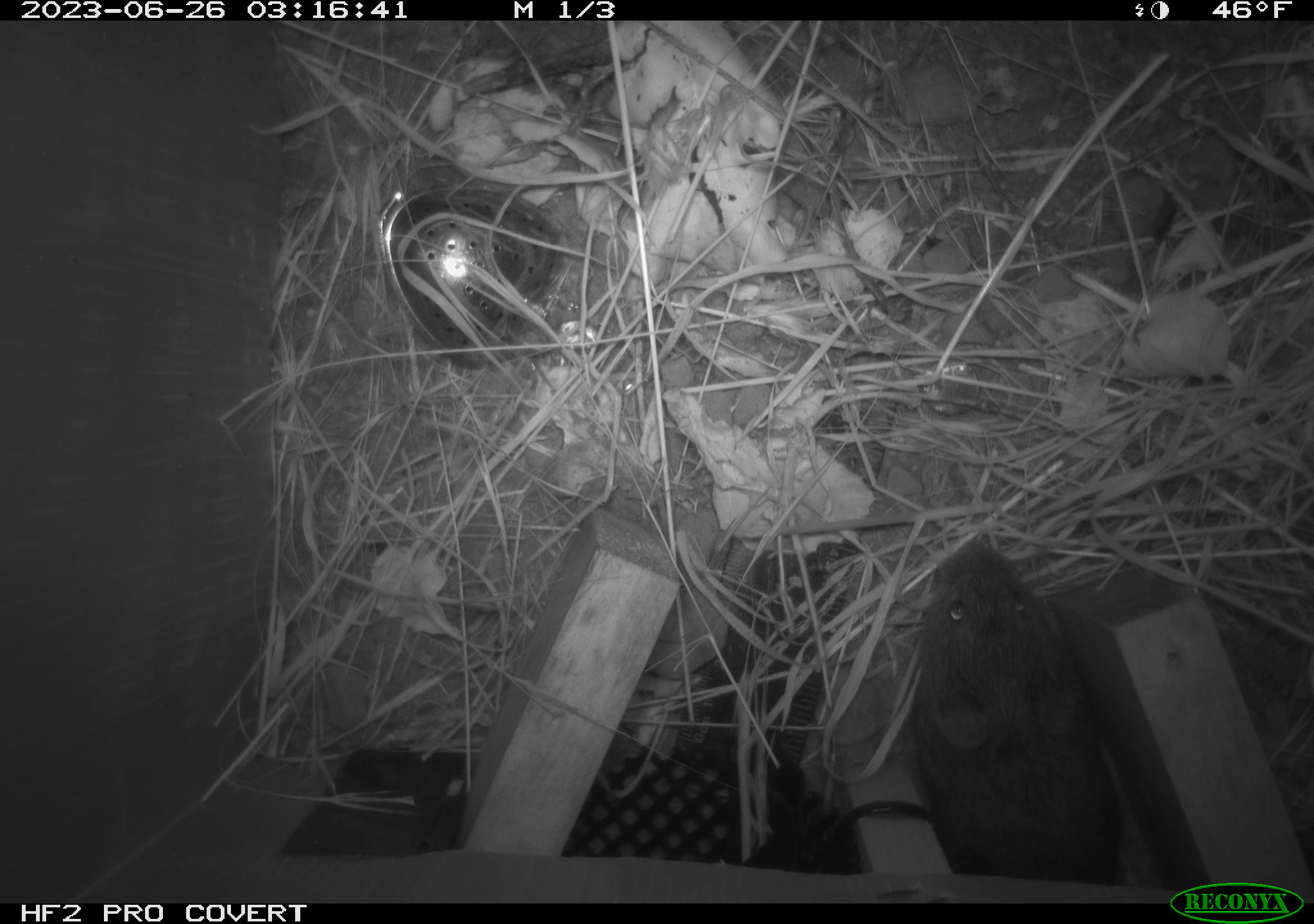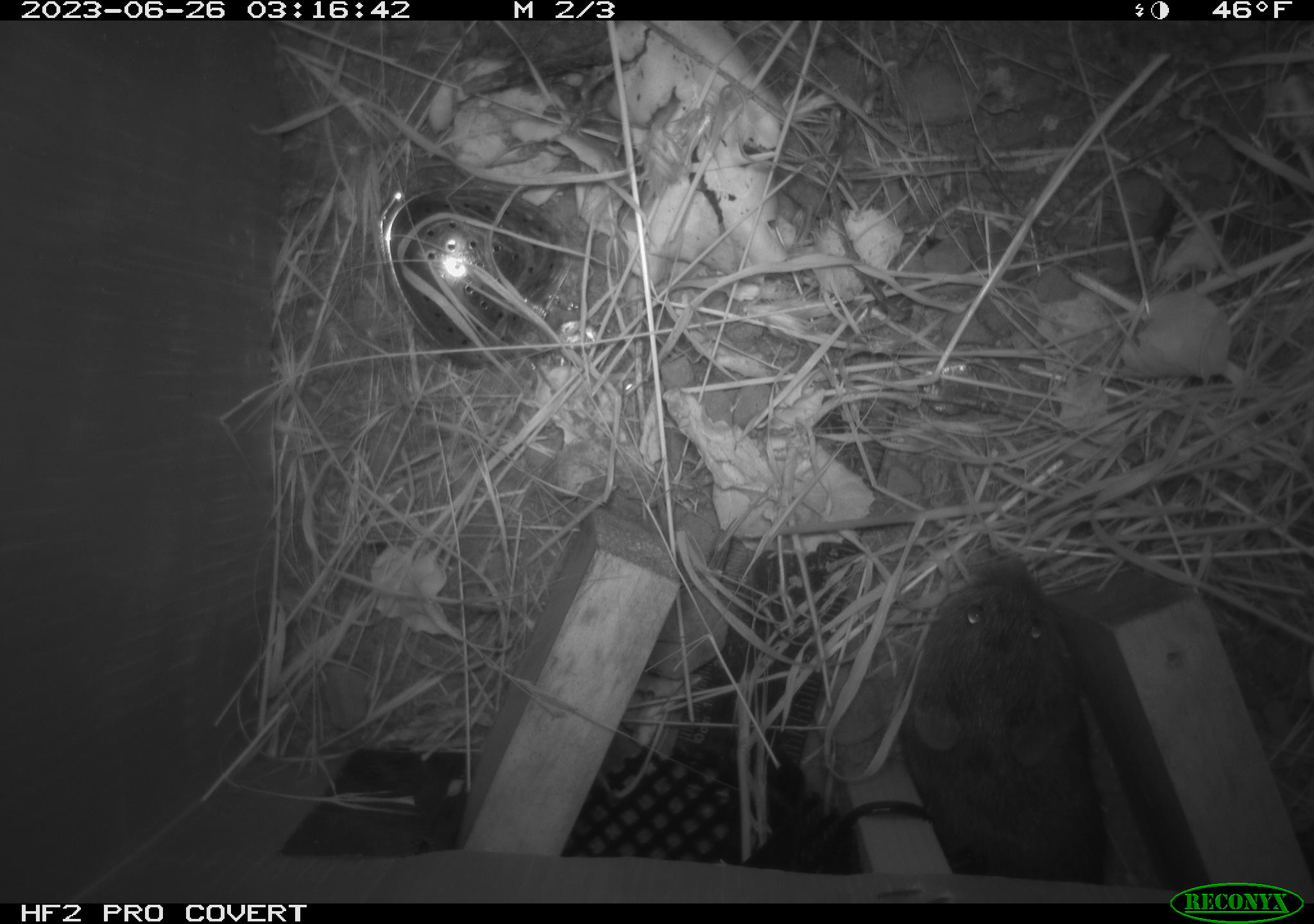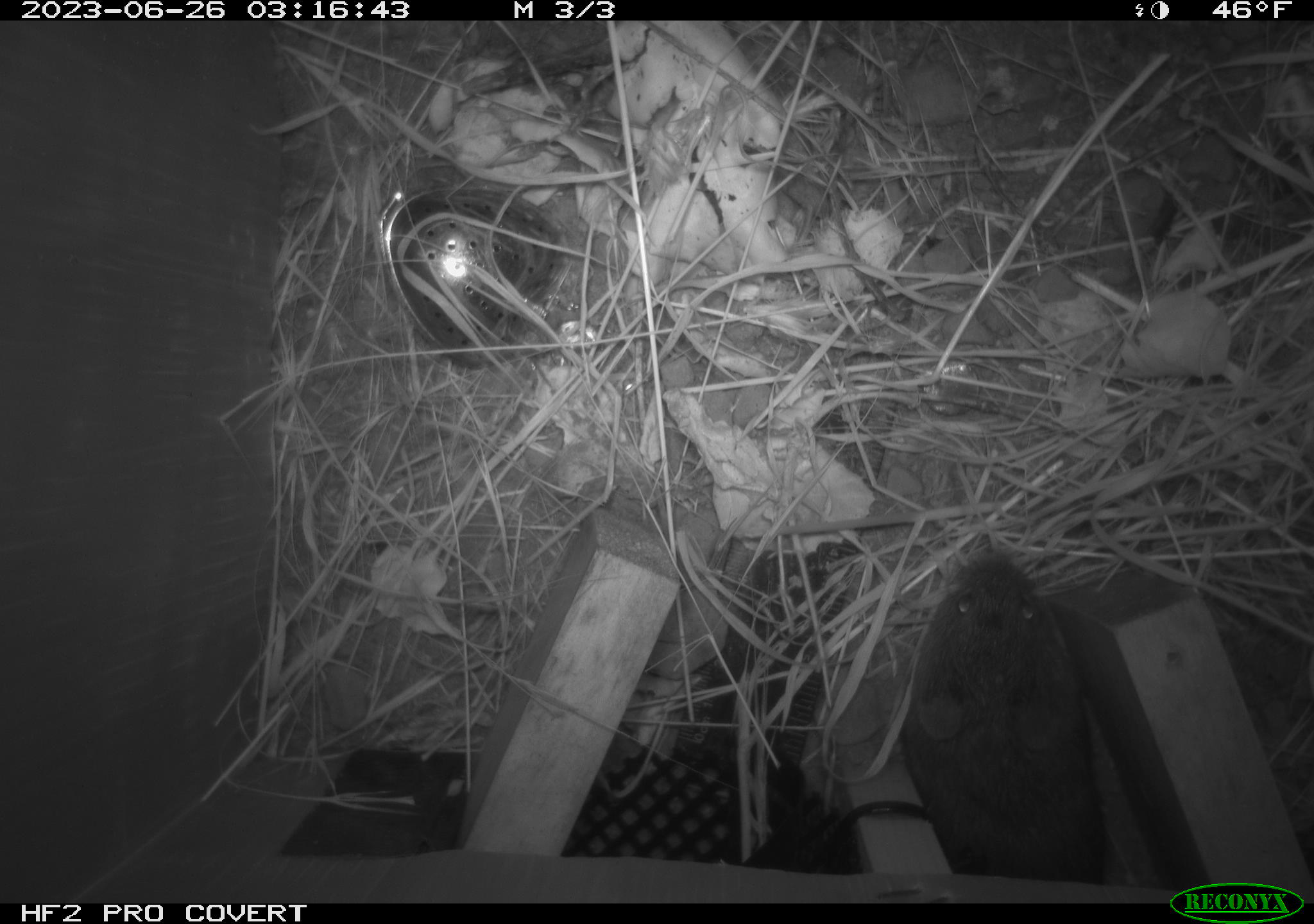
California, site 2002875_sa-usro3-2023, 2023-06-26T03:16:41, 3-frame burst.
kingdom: Animalia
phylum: Chordata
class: Mammalia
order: Rodentia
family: Cricetidae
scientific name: Arvicolinae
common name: voles, lemmings, and muskrats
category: arvicolinae subfamily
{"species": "arvicolinae subfamily (voles, lemmings, and muskrats) (Arvicolinae)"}